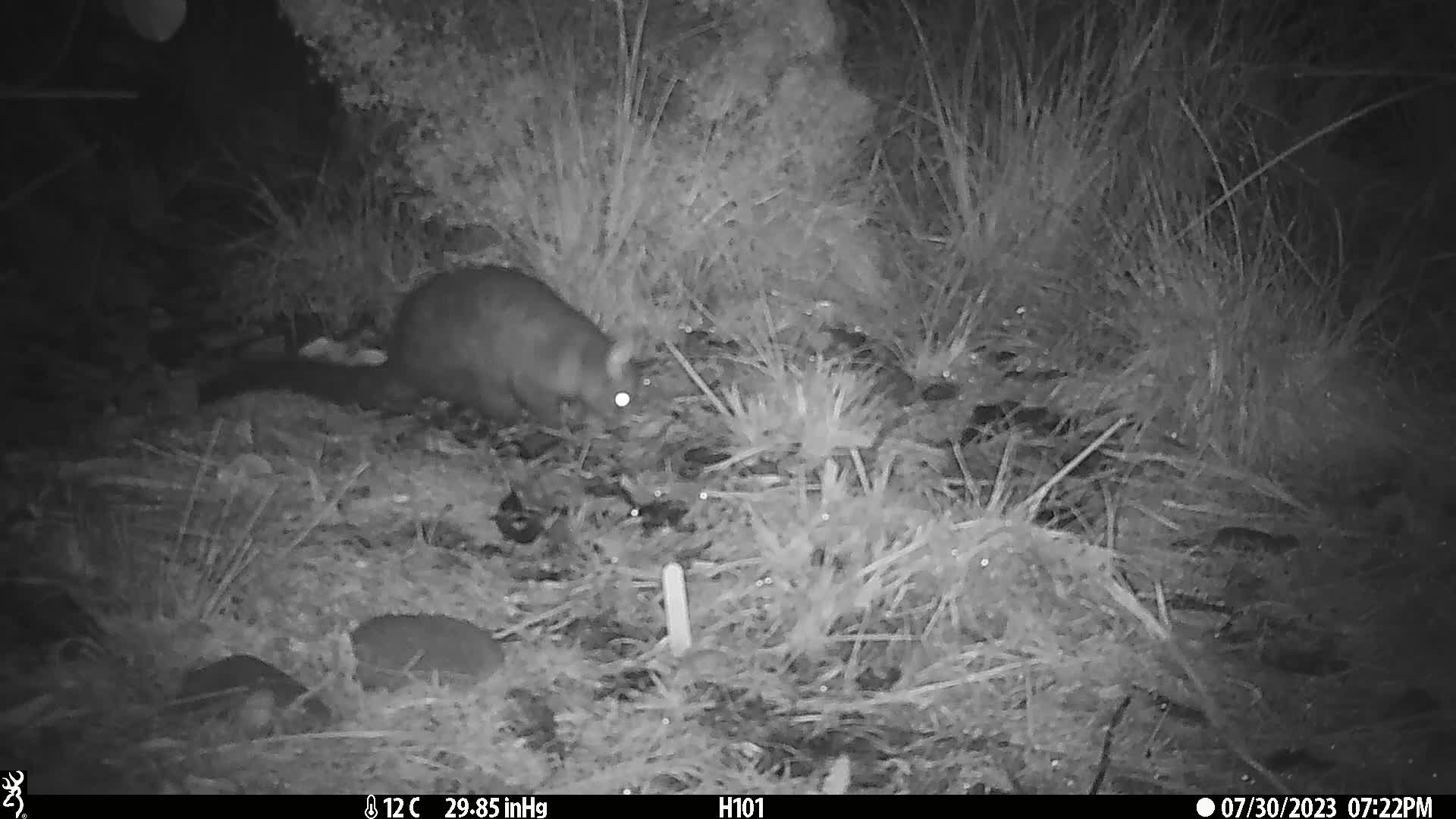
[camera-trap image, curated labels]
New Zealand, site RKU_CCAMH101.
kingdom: Animalia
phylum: Chordata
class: Mammalia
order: Diprotodontia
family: Phalangeridae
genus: Trichosurus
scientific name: Trichosurus vulpecula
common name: common brushtail possum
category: possum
Possum (common brushtail possum) (Trichosurus vulpecula).